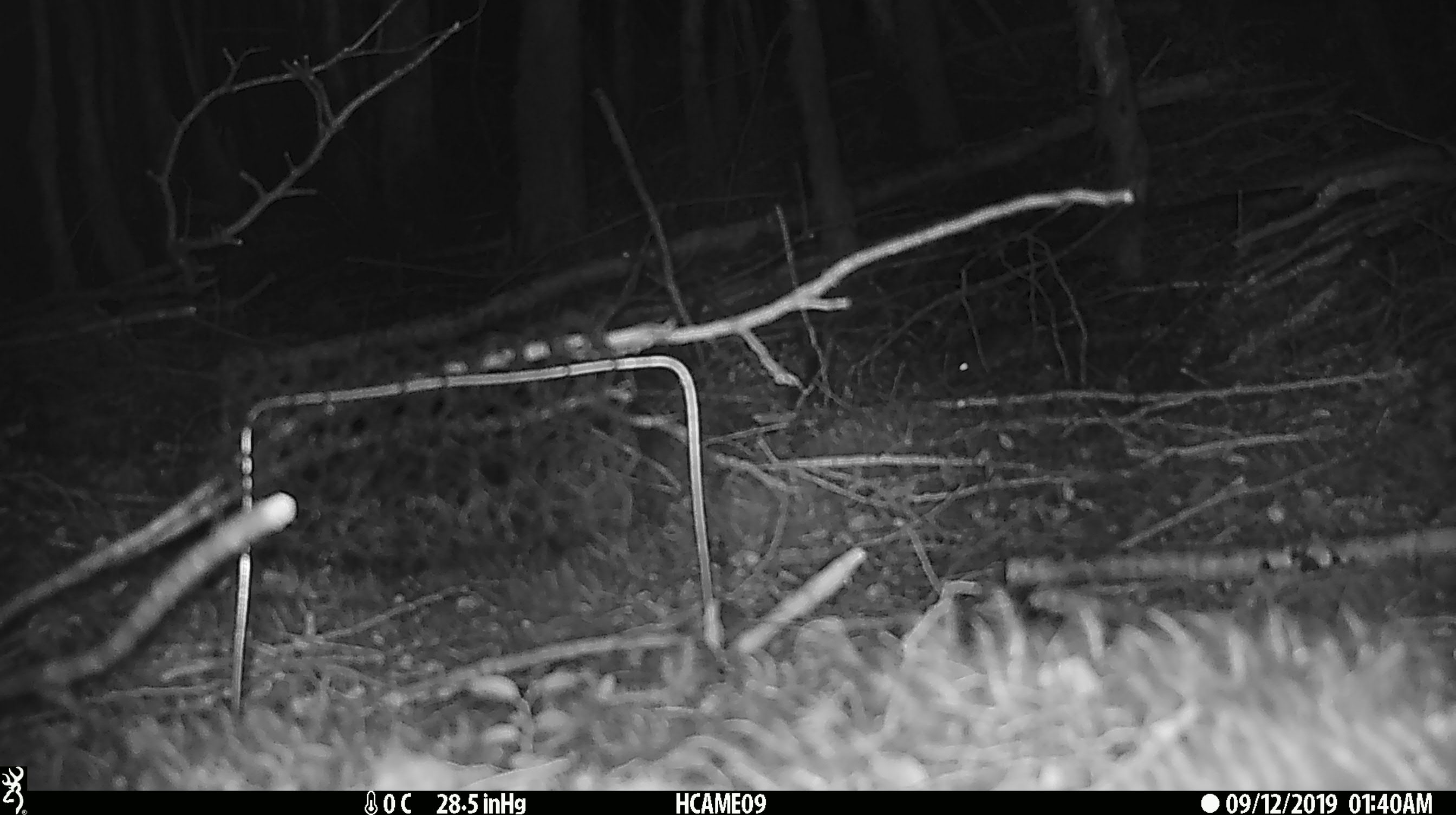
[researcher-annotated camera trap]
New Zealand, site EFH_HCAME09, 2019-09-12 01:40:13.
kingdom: Animalia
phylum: Chordata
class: Mammalia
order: Rodentia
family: Muridae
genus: Mus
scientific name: Mus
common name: mouse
Mouse (Mus).